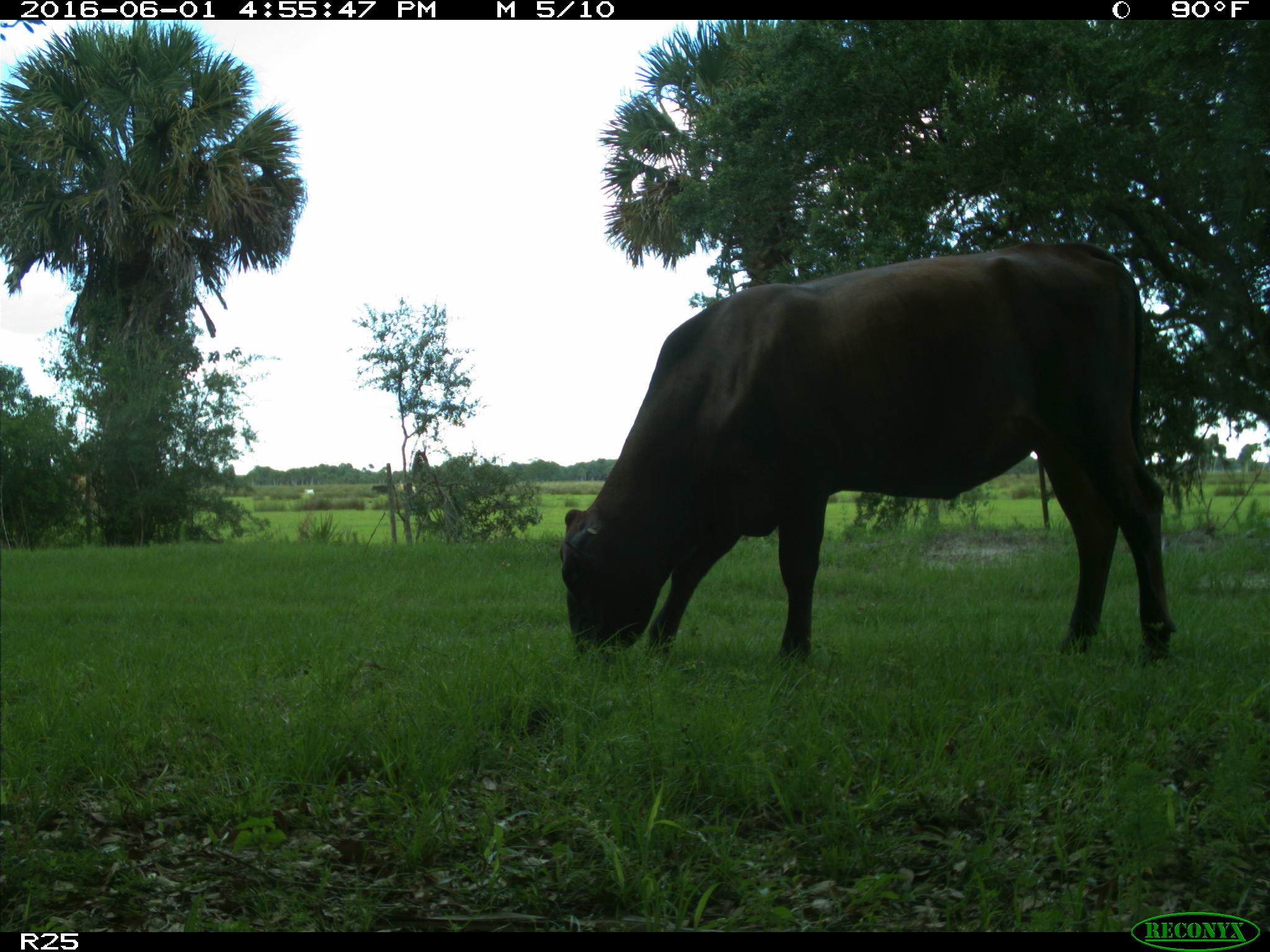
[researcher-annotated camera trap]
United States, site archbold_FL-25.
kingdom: Animalia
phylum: Chordata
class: Mammalia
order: Artiodactyla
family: Bovidae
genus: Bos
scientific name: Bos taurus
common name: domestic cow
Bos taurus (domestic cow).